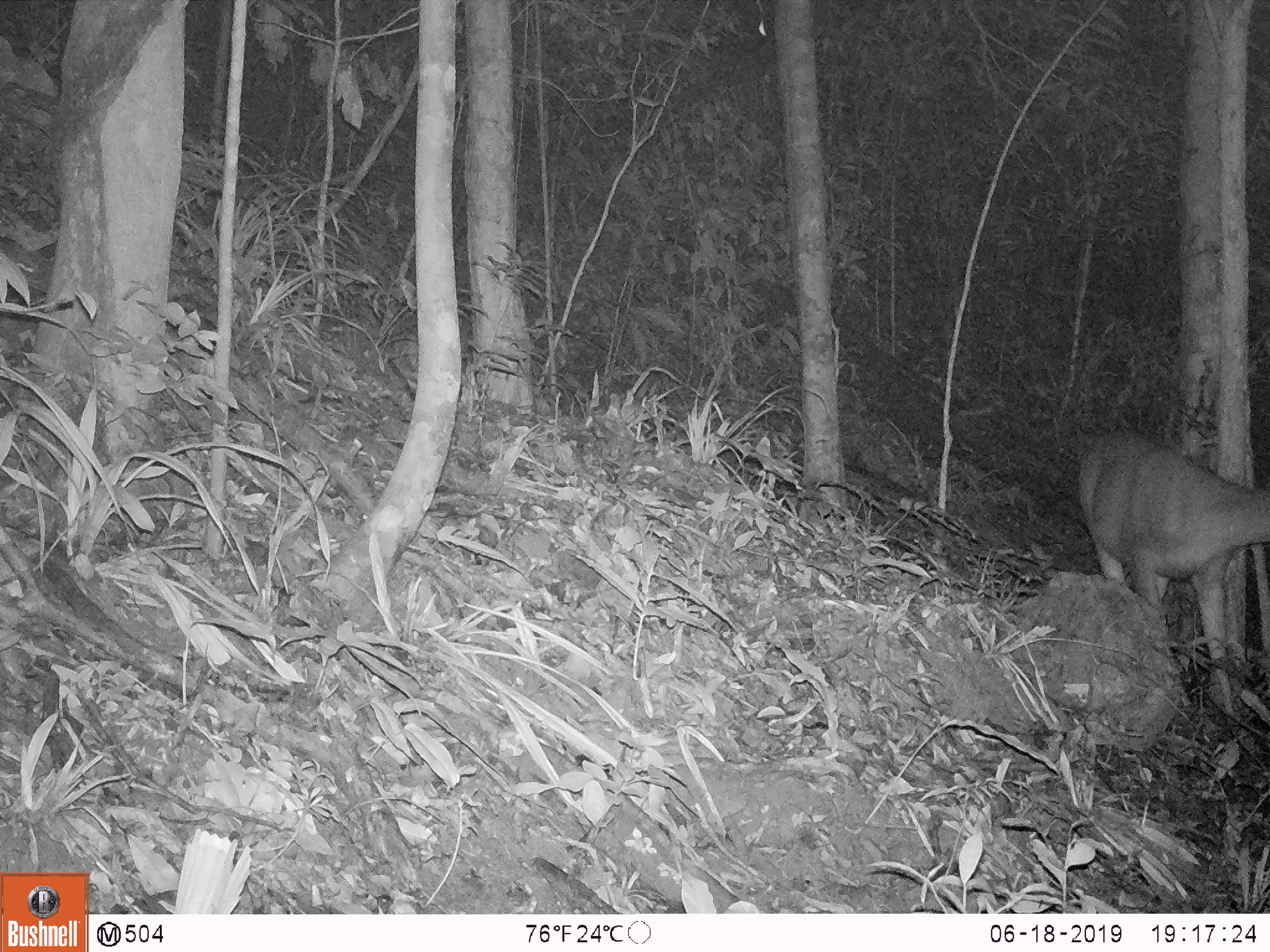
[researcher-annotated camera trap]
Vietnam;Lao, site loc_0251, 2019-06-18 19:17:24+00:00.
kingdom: Animalia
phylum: Chordata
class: Mammalia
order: Artiodactyla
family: Cervidae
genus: Rusa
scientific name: Rusa unicolor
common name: sambar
Sambar (Rusa unicolor). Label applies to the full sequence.